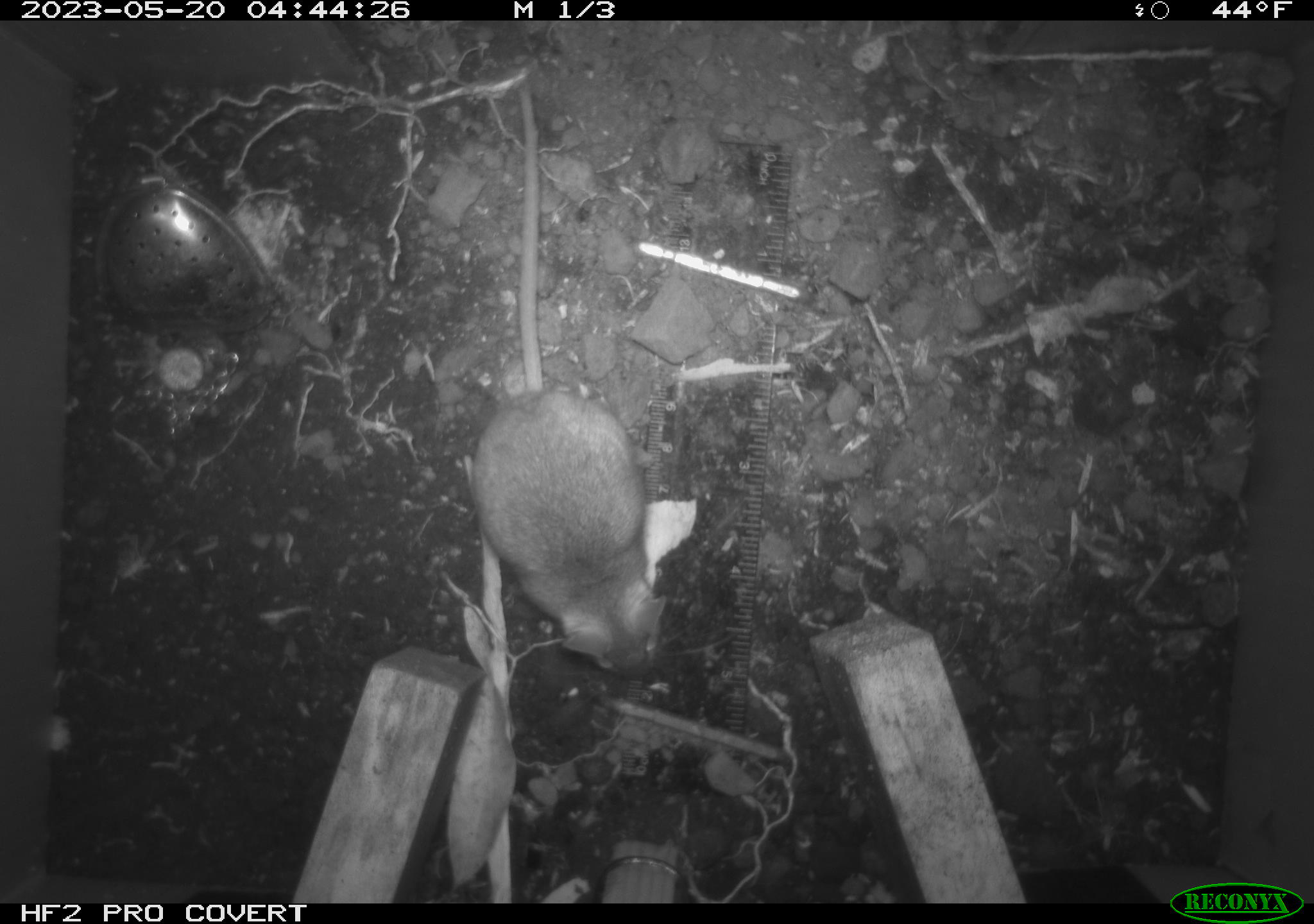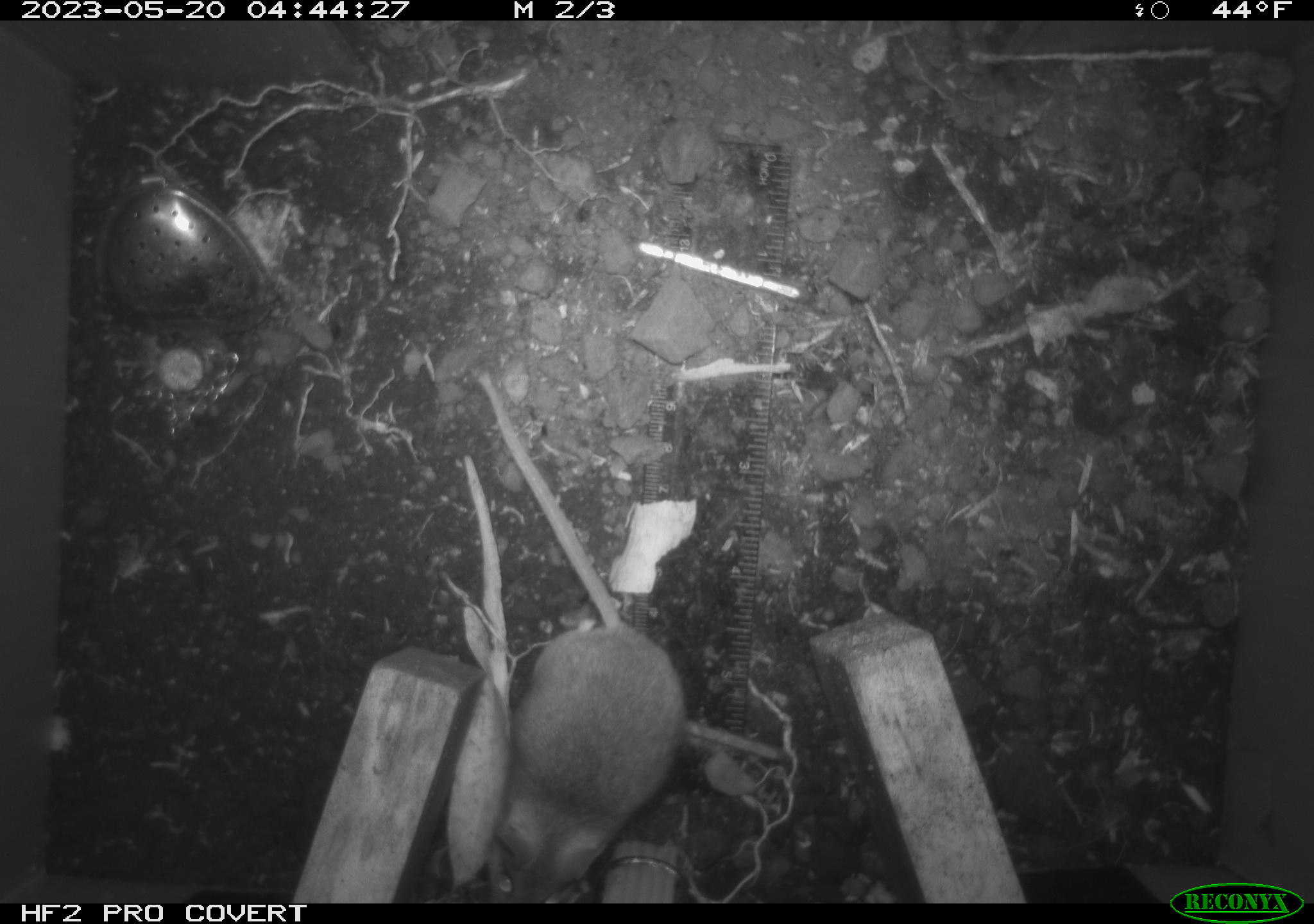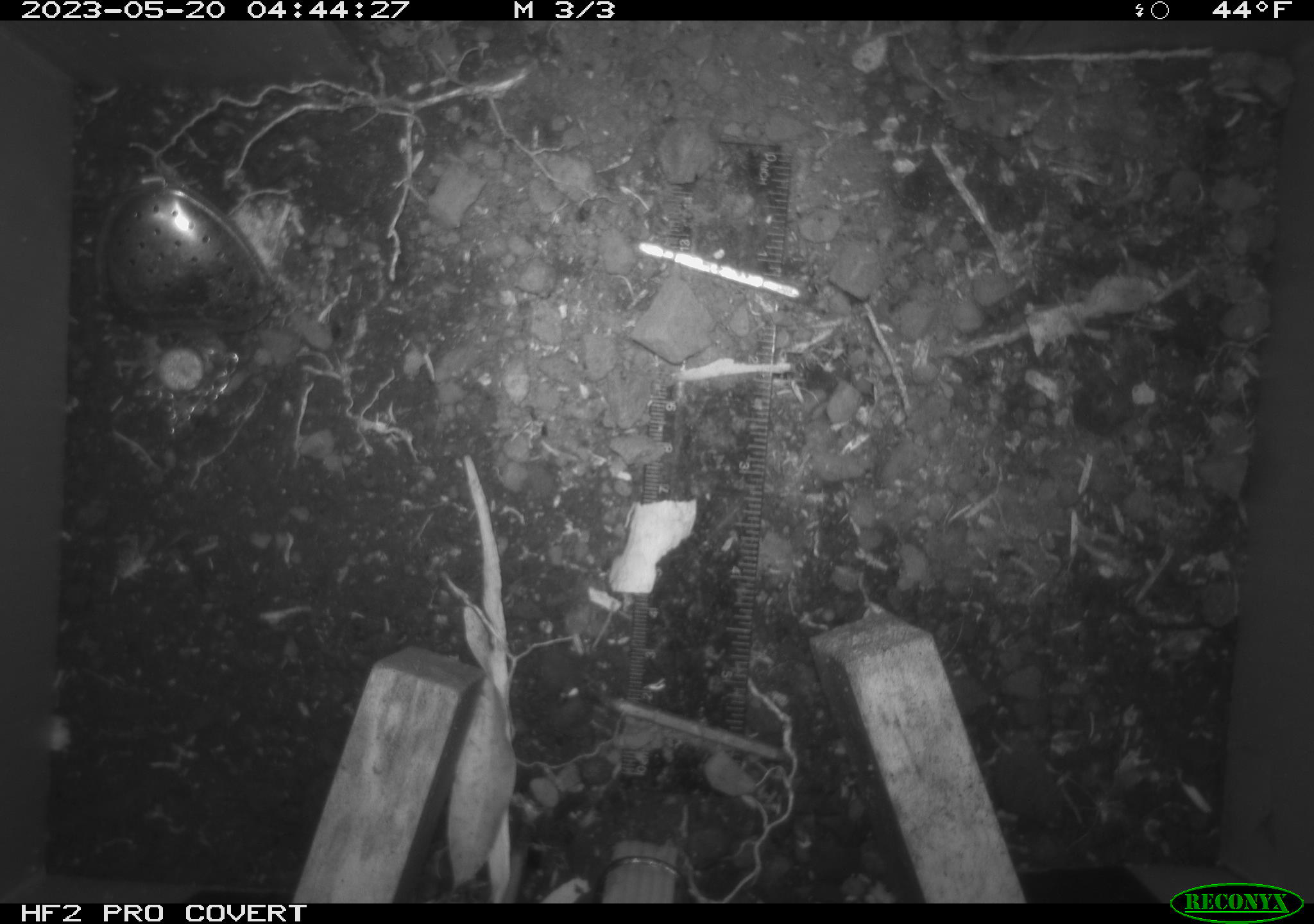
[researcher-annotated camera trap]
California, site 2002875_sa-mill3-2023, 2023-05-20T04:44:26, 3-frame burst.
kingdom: Animalia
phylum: Chordata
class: Mammalia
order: Rodentia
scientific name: Rodentia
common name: mouse species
Mouse species (Rodentia).